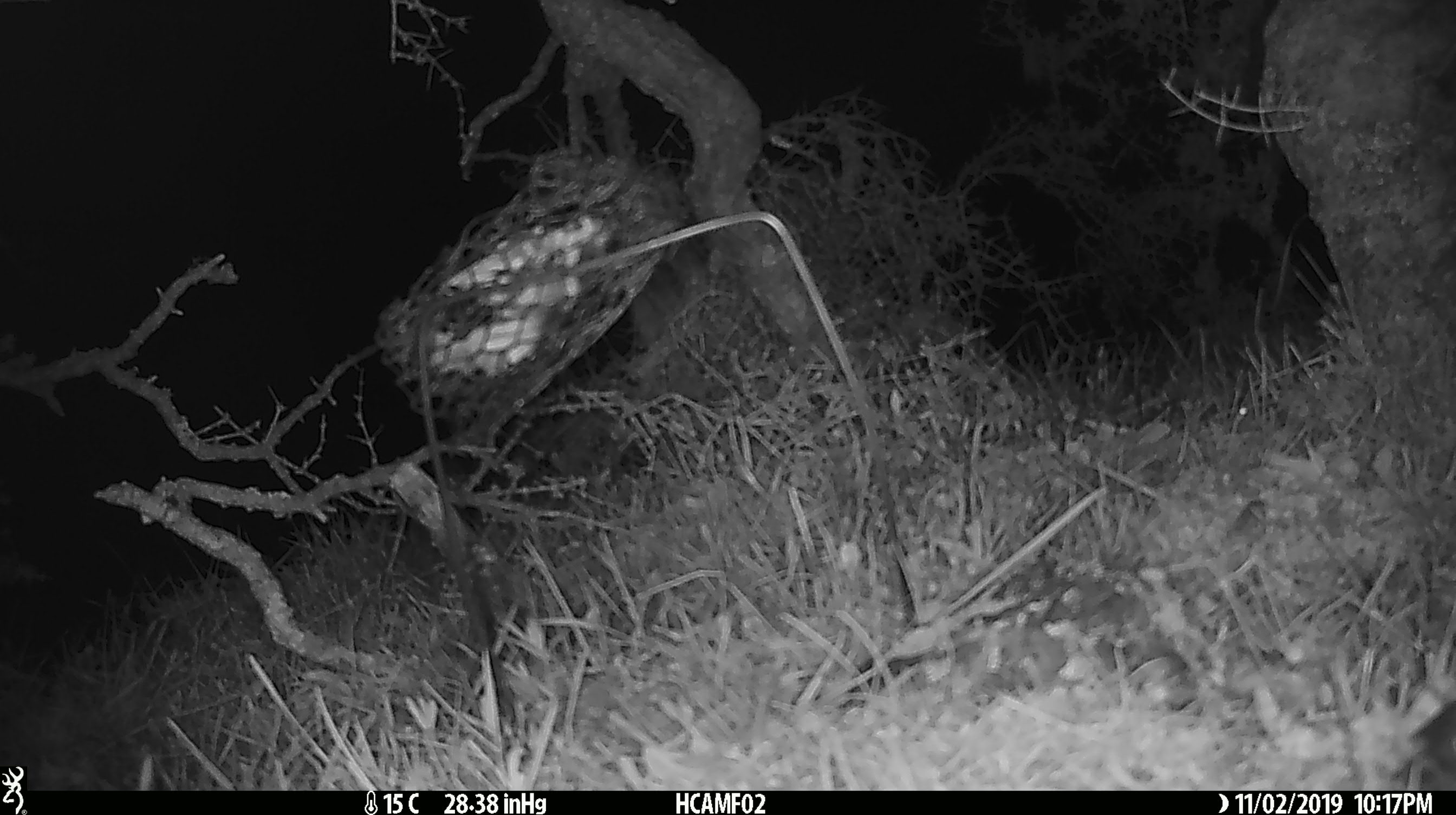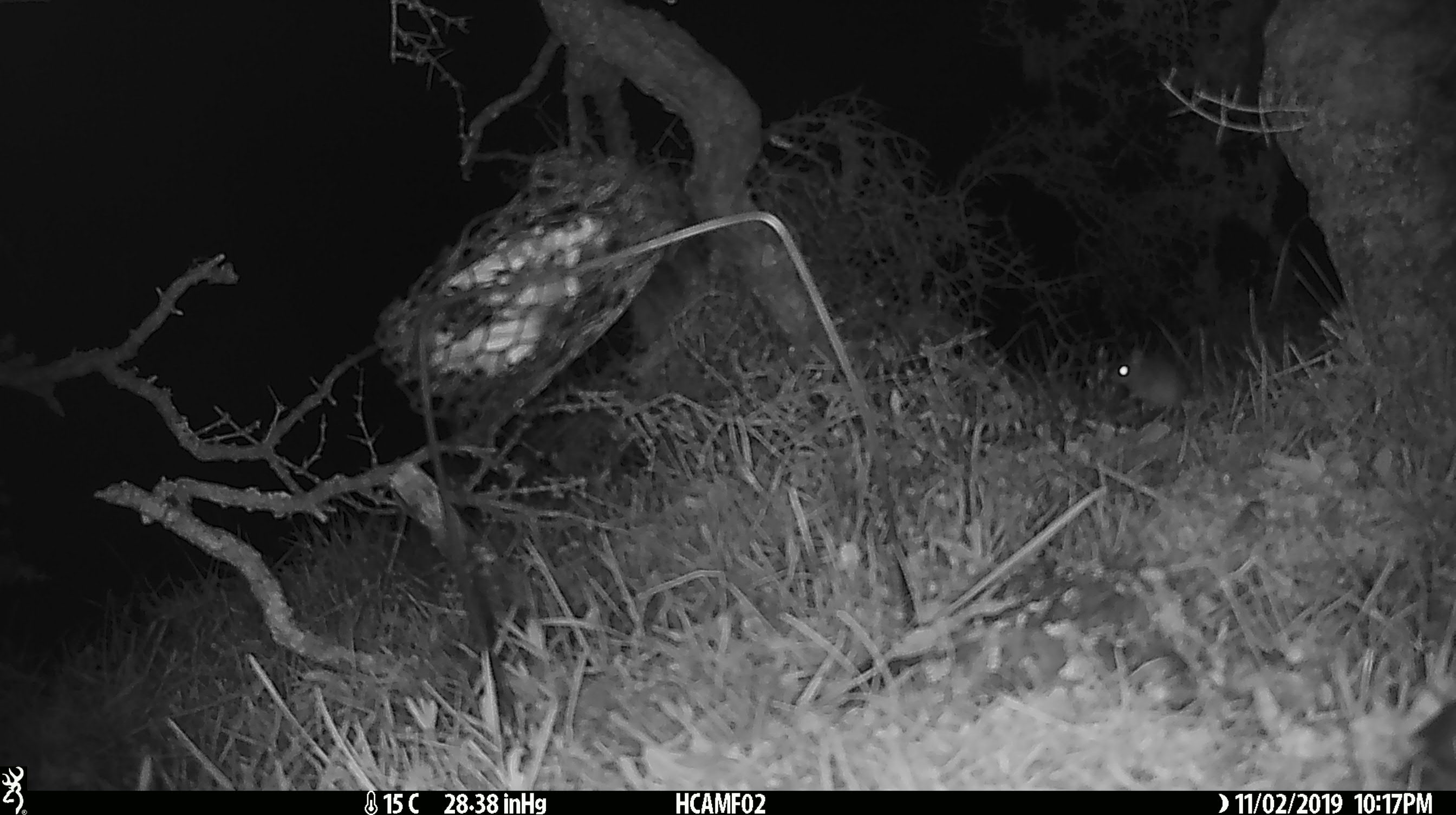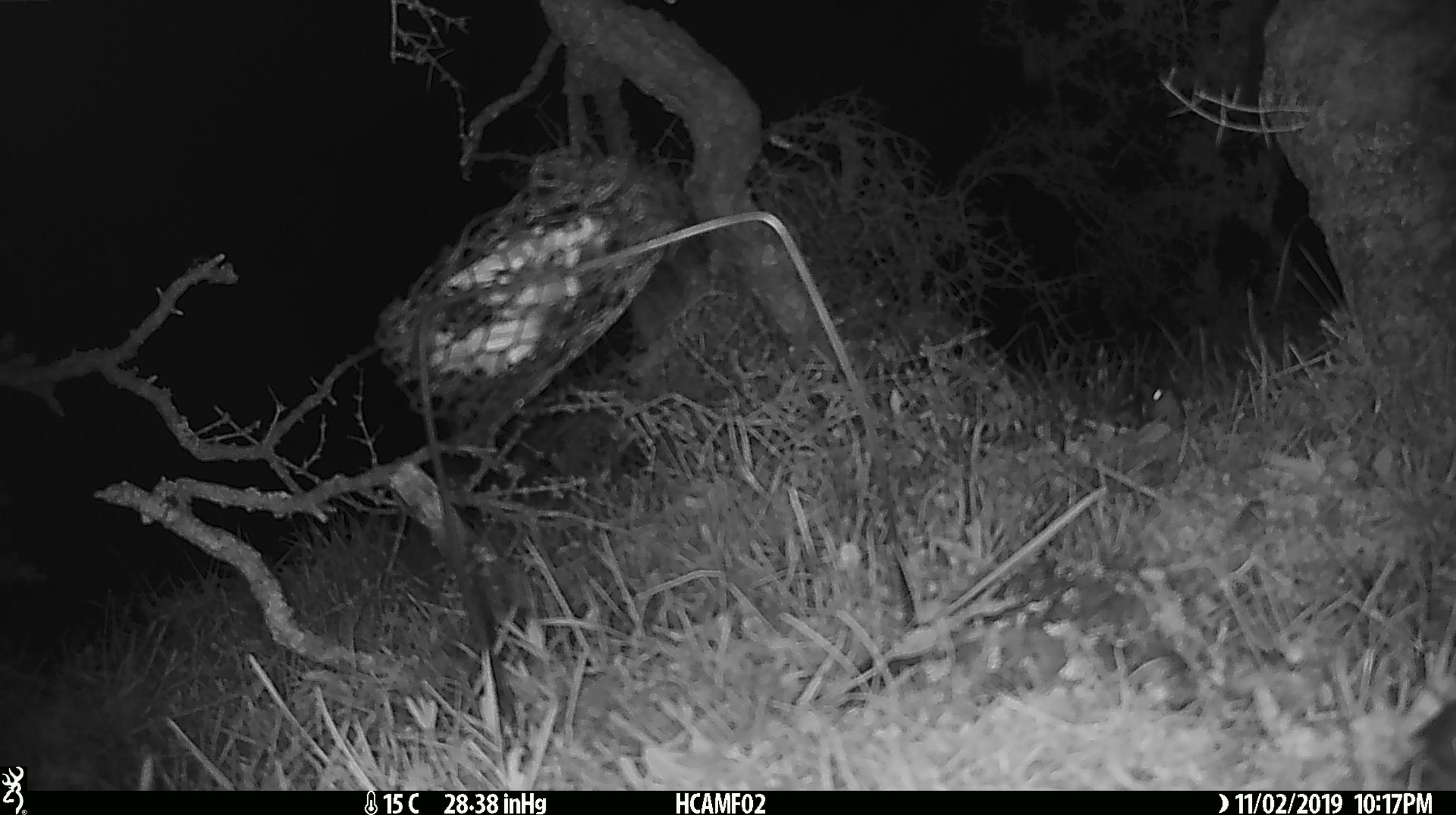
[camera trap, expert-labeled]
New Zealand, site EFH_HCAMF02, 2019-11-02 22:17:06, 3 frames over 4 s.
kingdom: Animalia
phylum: Chordata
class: Mammalia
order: Rodentia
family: Muridae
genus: Mus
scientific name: Mus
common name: mouse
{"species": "mouse (Mus)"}